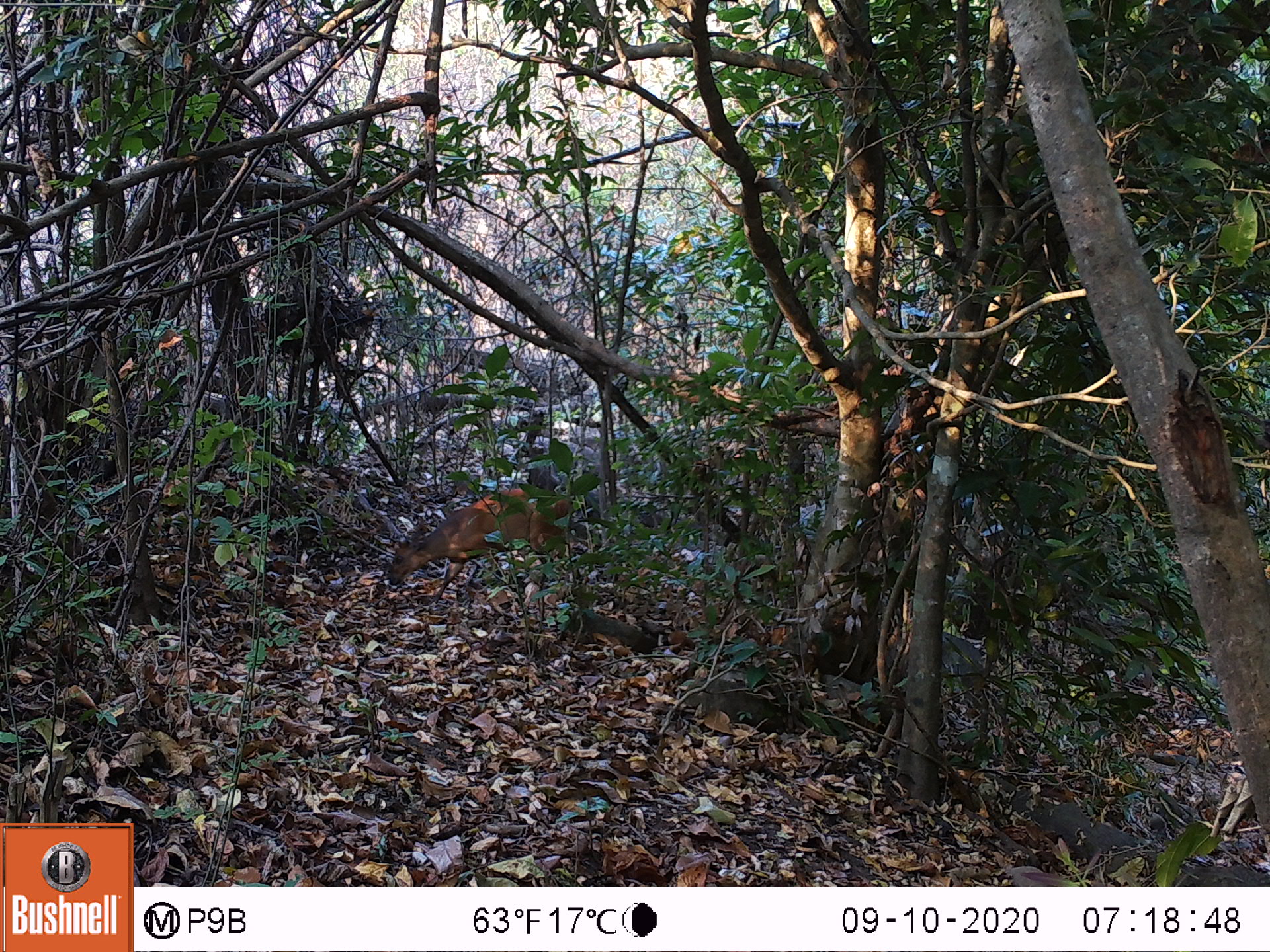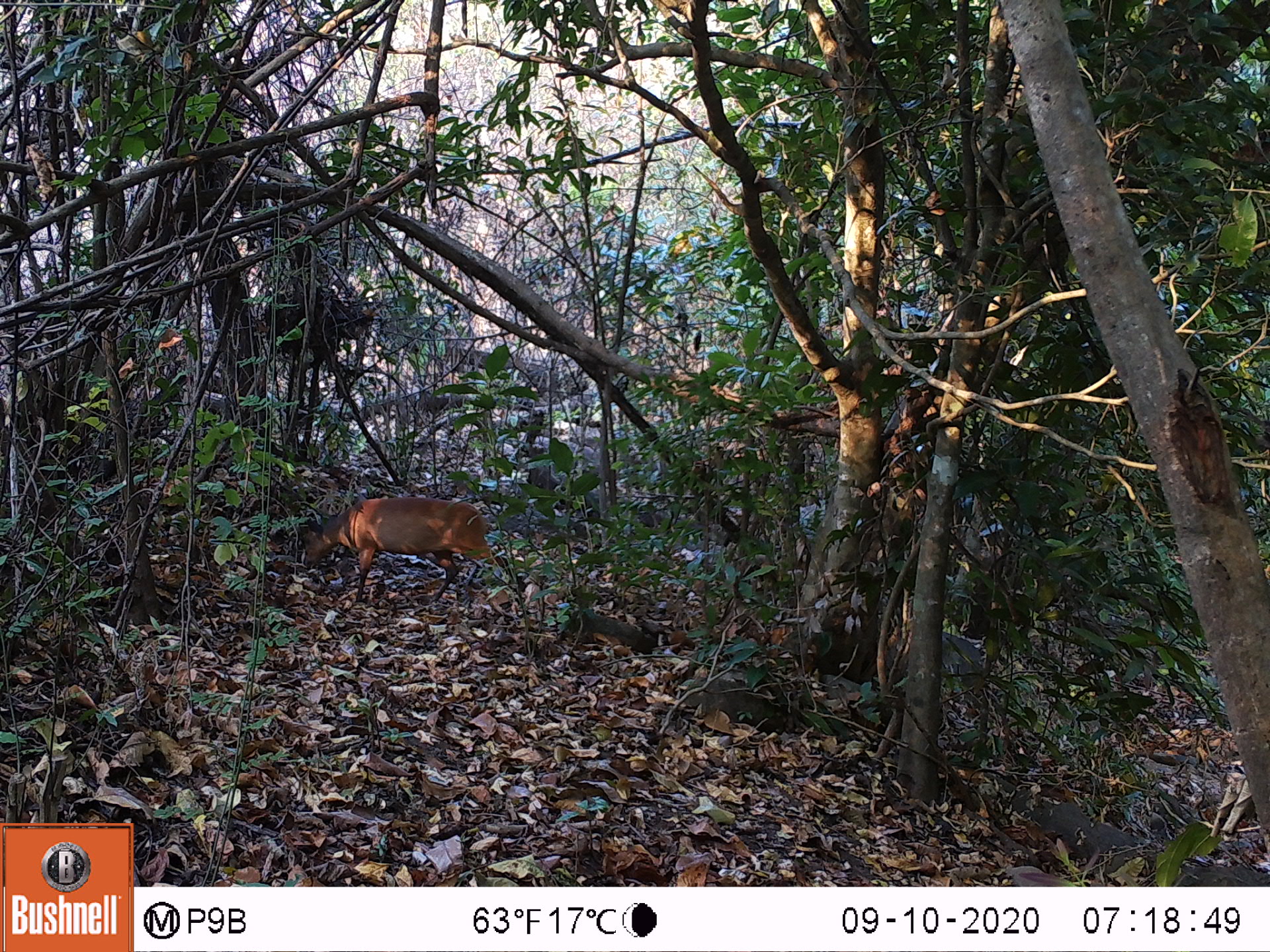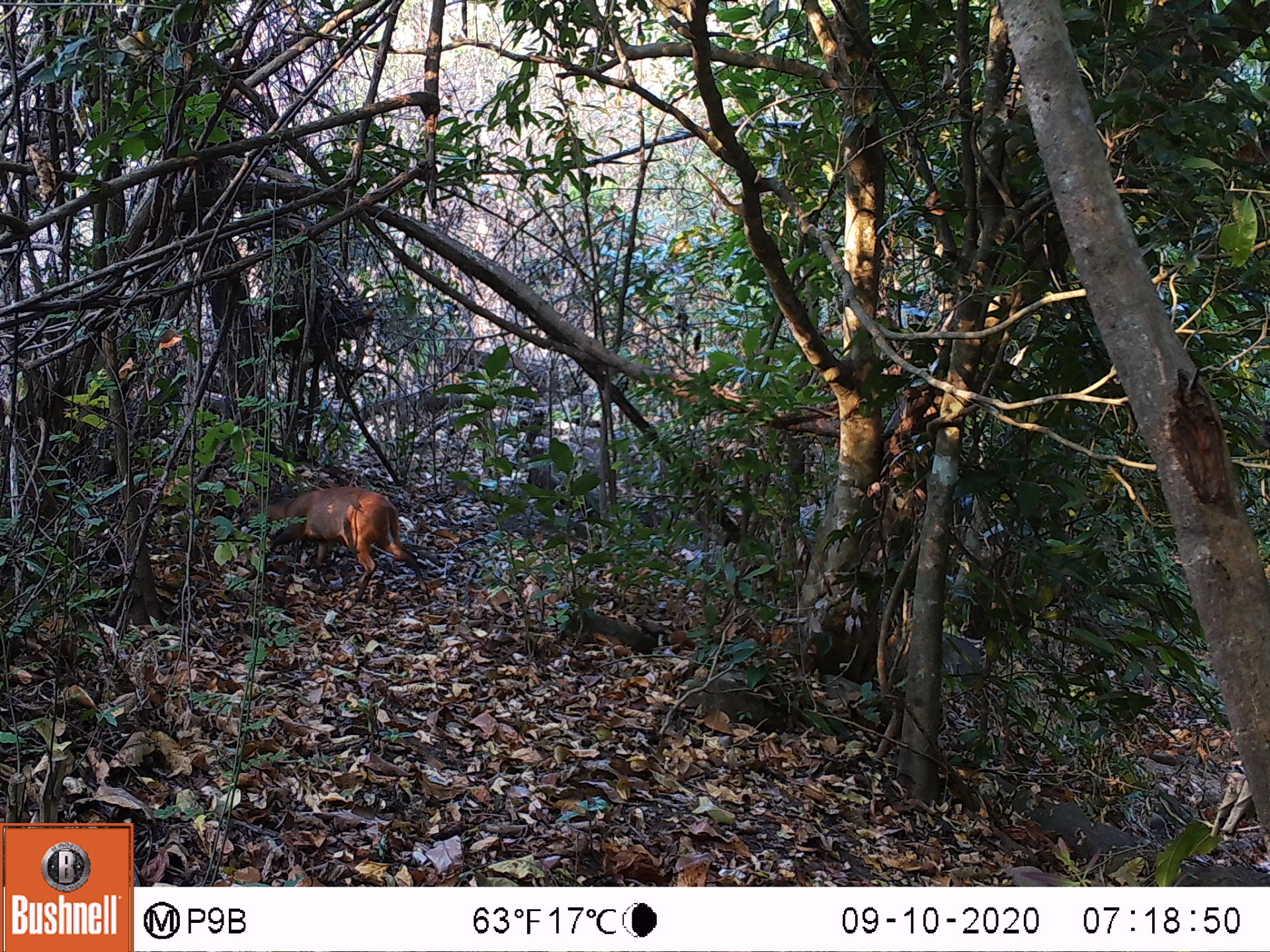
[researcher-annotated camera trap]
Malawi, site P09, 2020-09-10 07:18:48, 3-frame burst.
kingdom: Animalia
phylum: Chordata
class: Mammalia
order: Artiodactyla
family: Bovidae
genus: Cephalophorus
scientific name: Cephalophorus natalensis natalensis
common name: red duiker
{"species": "red duiker (Cephalophorus natalensis natalensis)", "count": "1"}